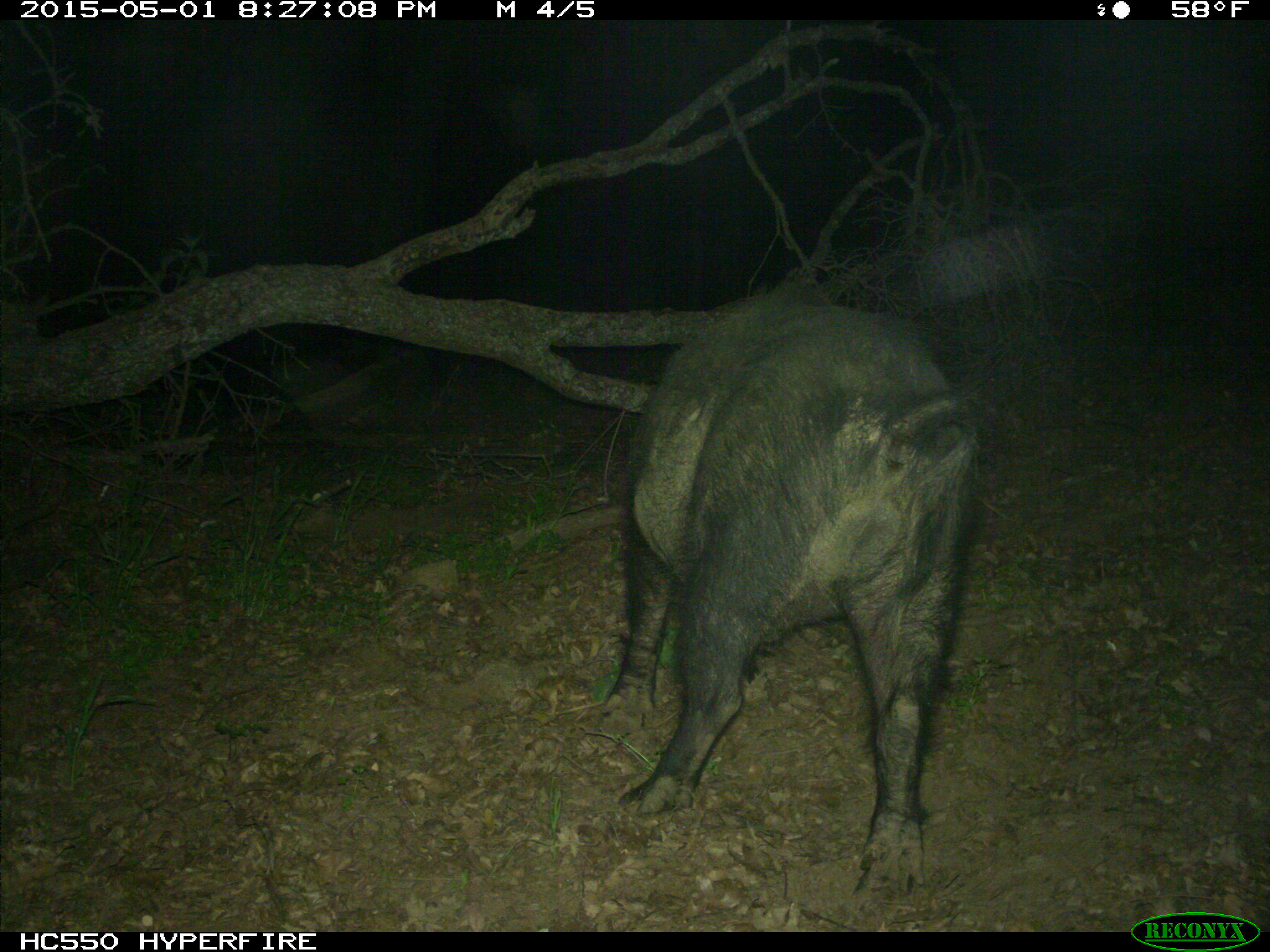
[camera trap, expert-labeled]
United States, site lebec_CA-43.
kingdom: Animalia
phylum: Chordata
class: Mammalia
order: Artiodactyla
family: Suidae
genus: Sus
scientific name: Sus scrofa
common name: wild boar